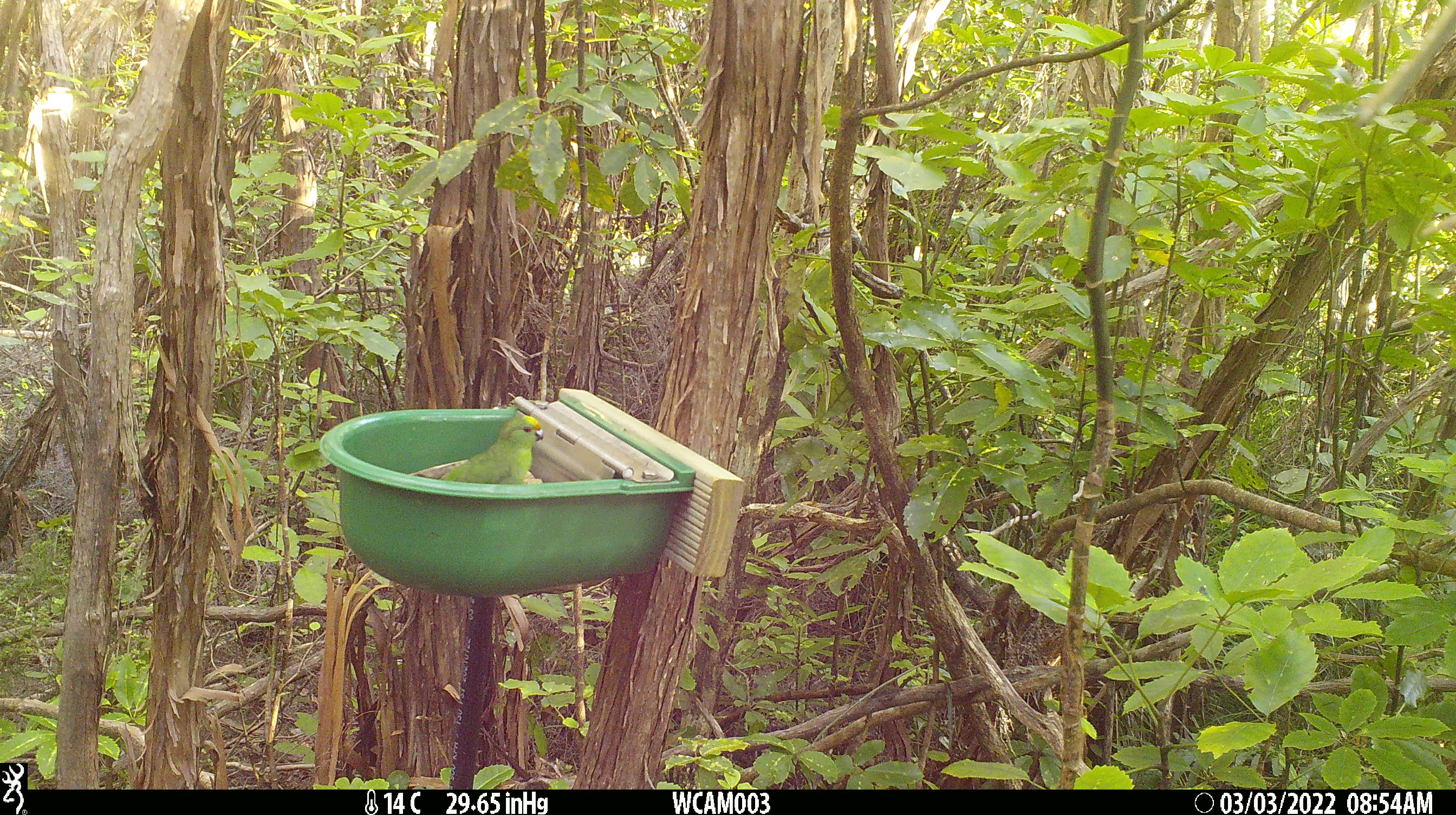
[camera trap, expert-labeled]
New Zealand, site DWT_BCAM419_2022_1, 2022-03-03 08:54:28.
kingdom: Animalia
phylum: Chordata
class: Aves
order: Psittaciformes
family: Psittaculidae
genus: Cyanoramphus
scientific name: Cyanoramphus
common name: parakeet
Parakeet (Cyanoramphus).